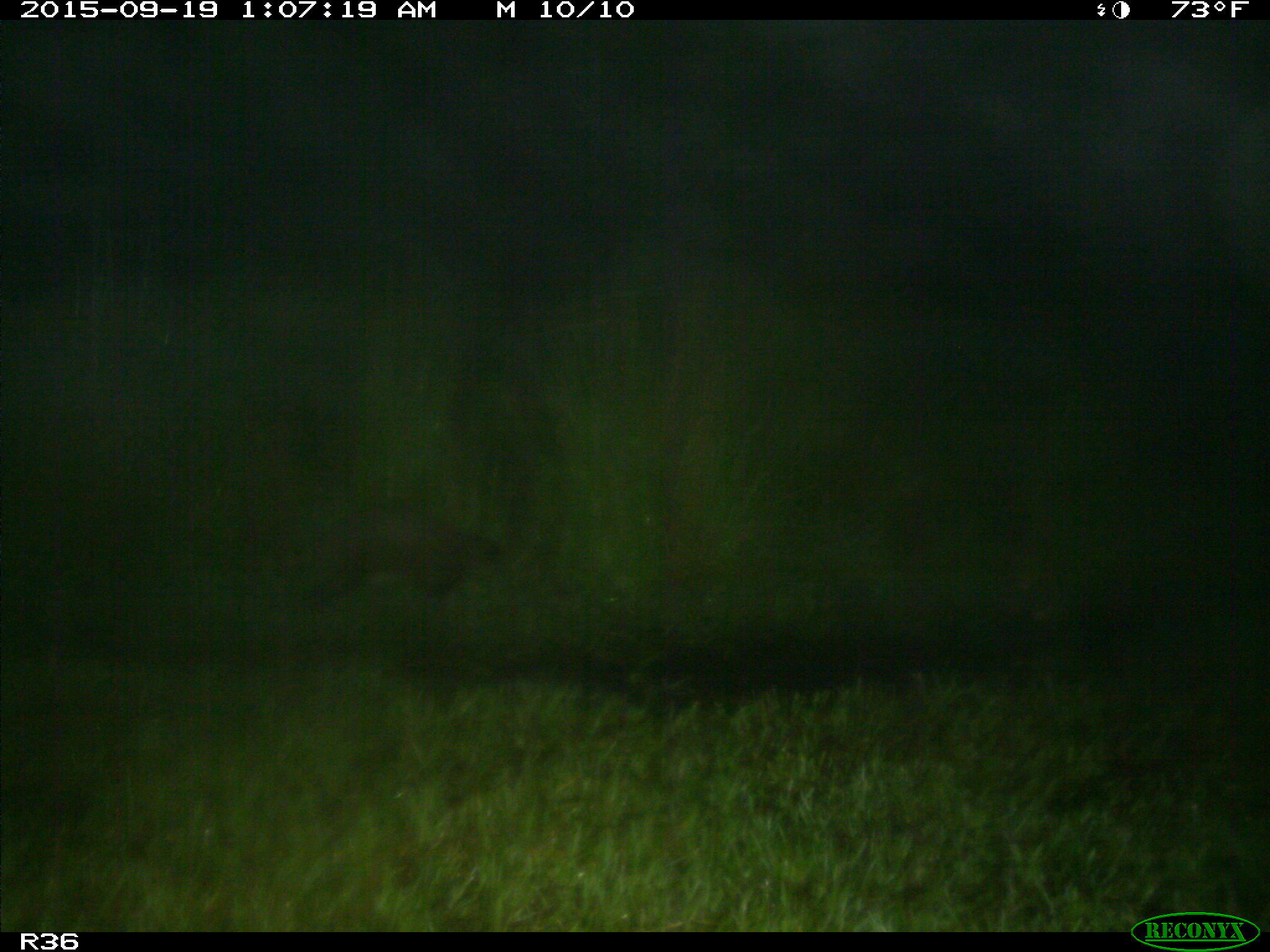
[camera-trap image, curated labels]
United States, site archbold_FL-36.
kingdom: Animalia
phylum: Chordata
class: Mammalia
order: Carnivora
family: Procyonidae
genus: Procyon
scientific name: Procyon lotor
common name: common raccoon